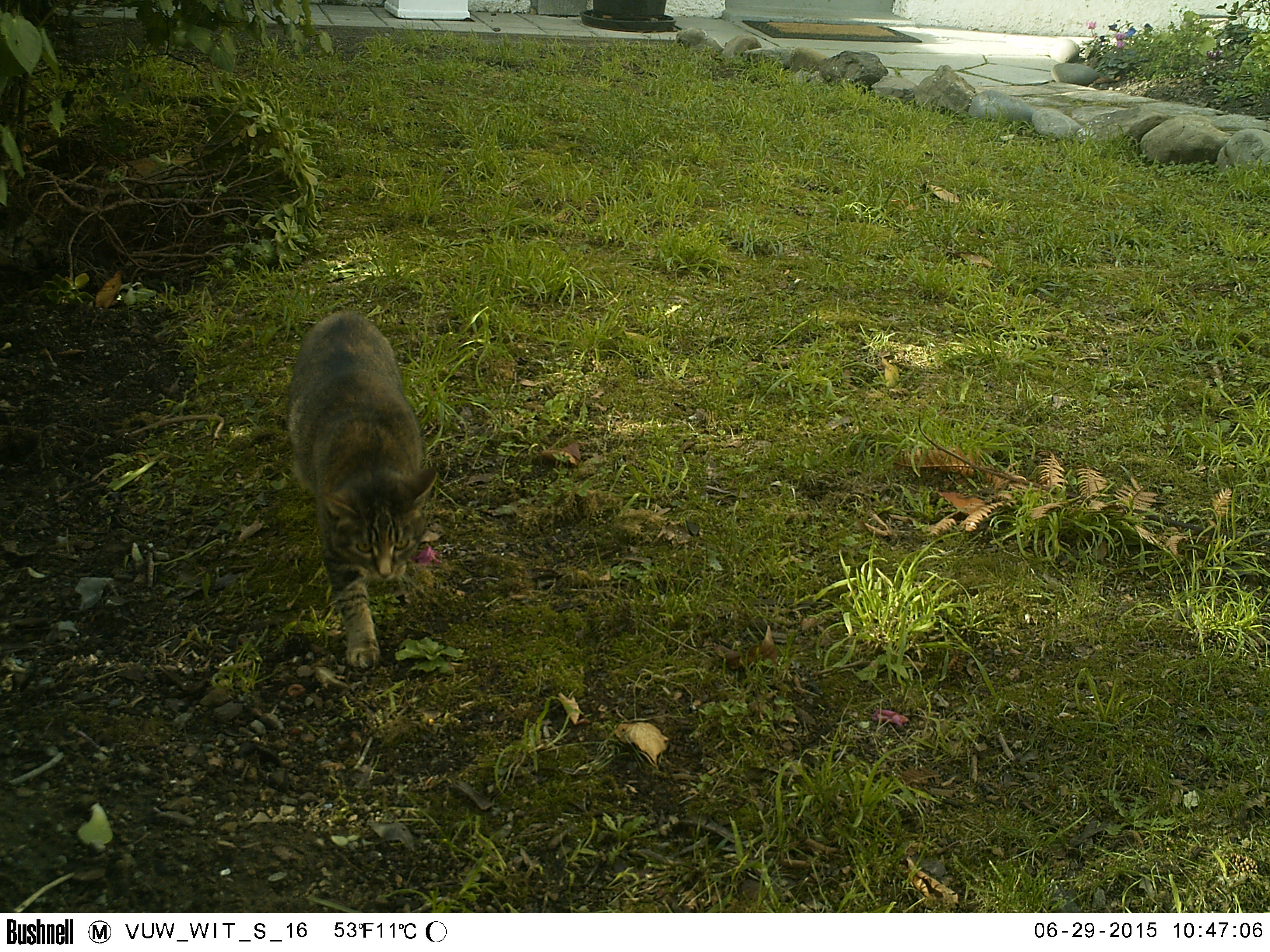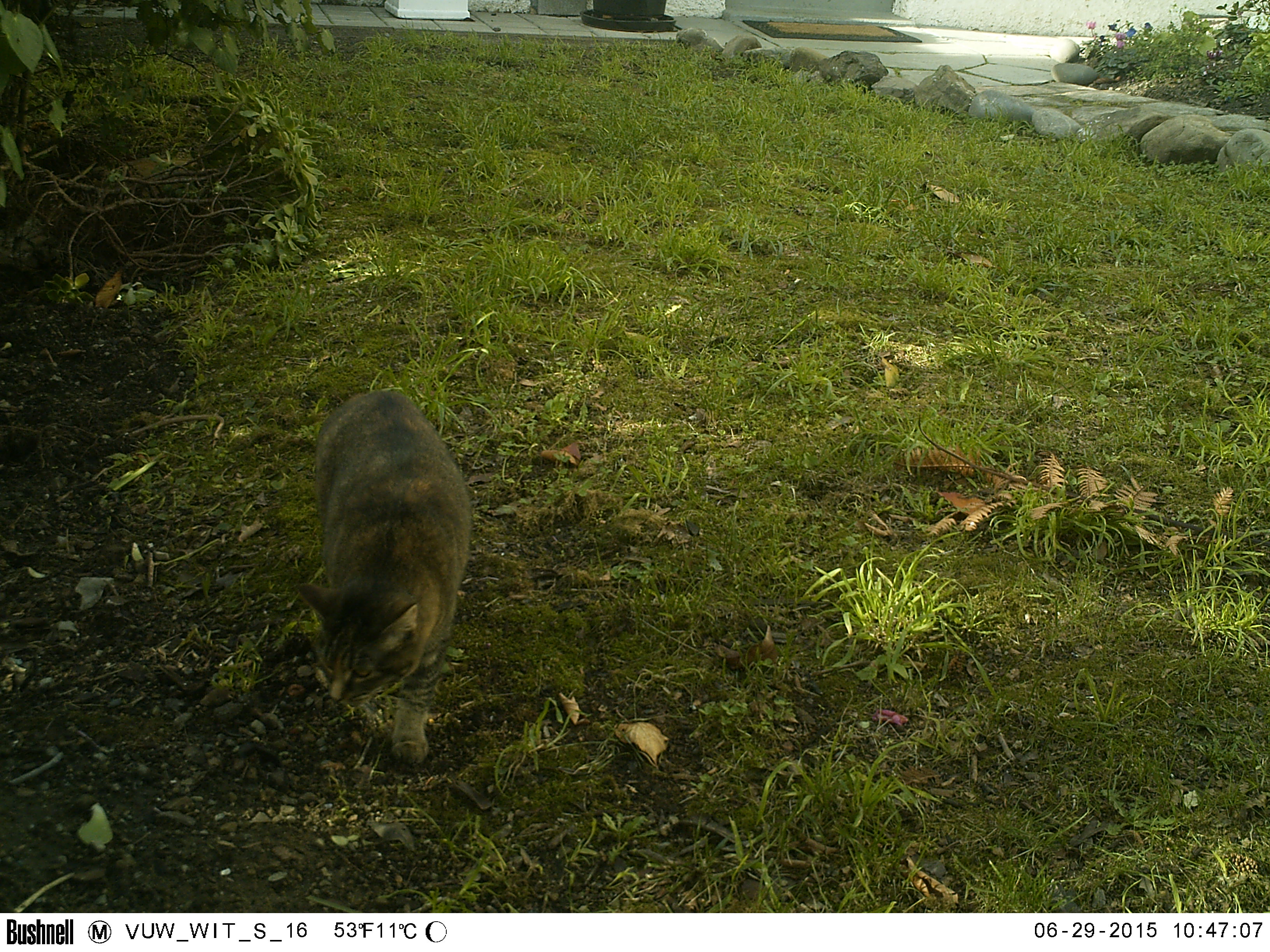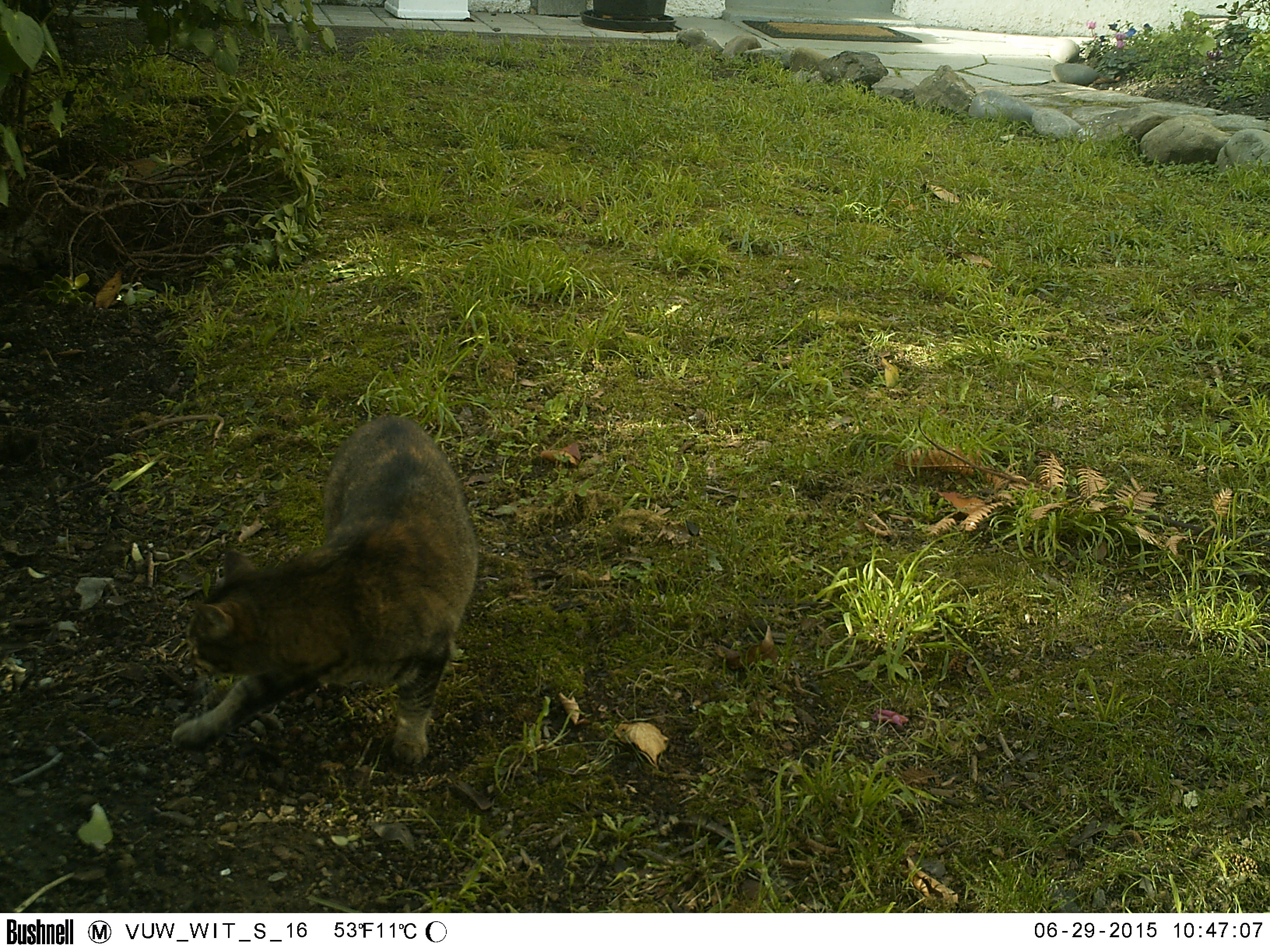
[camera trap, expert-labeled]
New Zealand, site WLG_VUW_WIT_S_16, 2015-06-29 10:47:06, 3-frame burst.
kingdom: Animalia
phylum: Chordata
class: Mammalia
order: Carnivora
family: Felidae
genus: Felis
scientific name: Felis catus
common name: domestic cat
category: cat